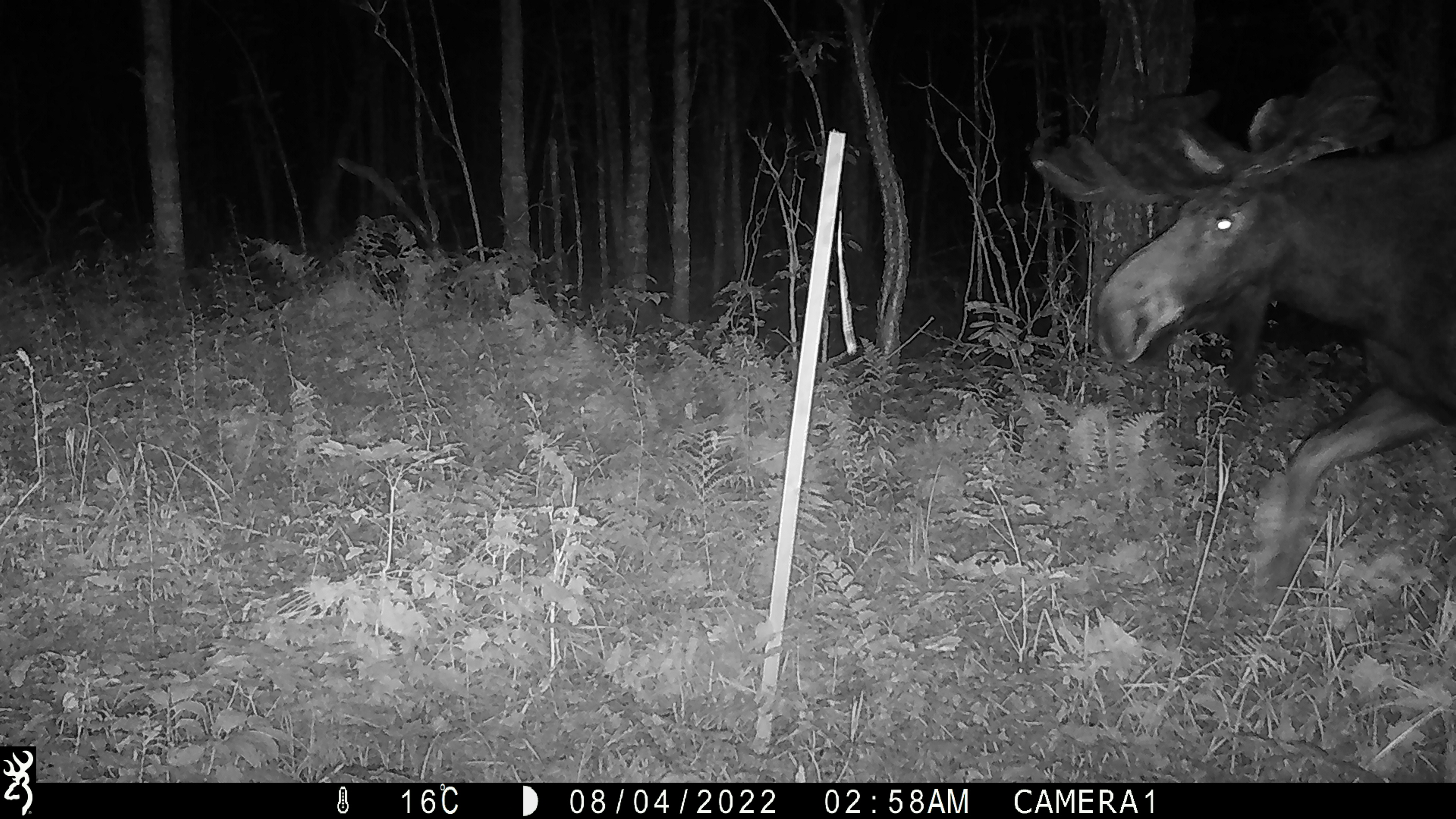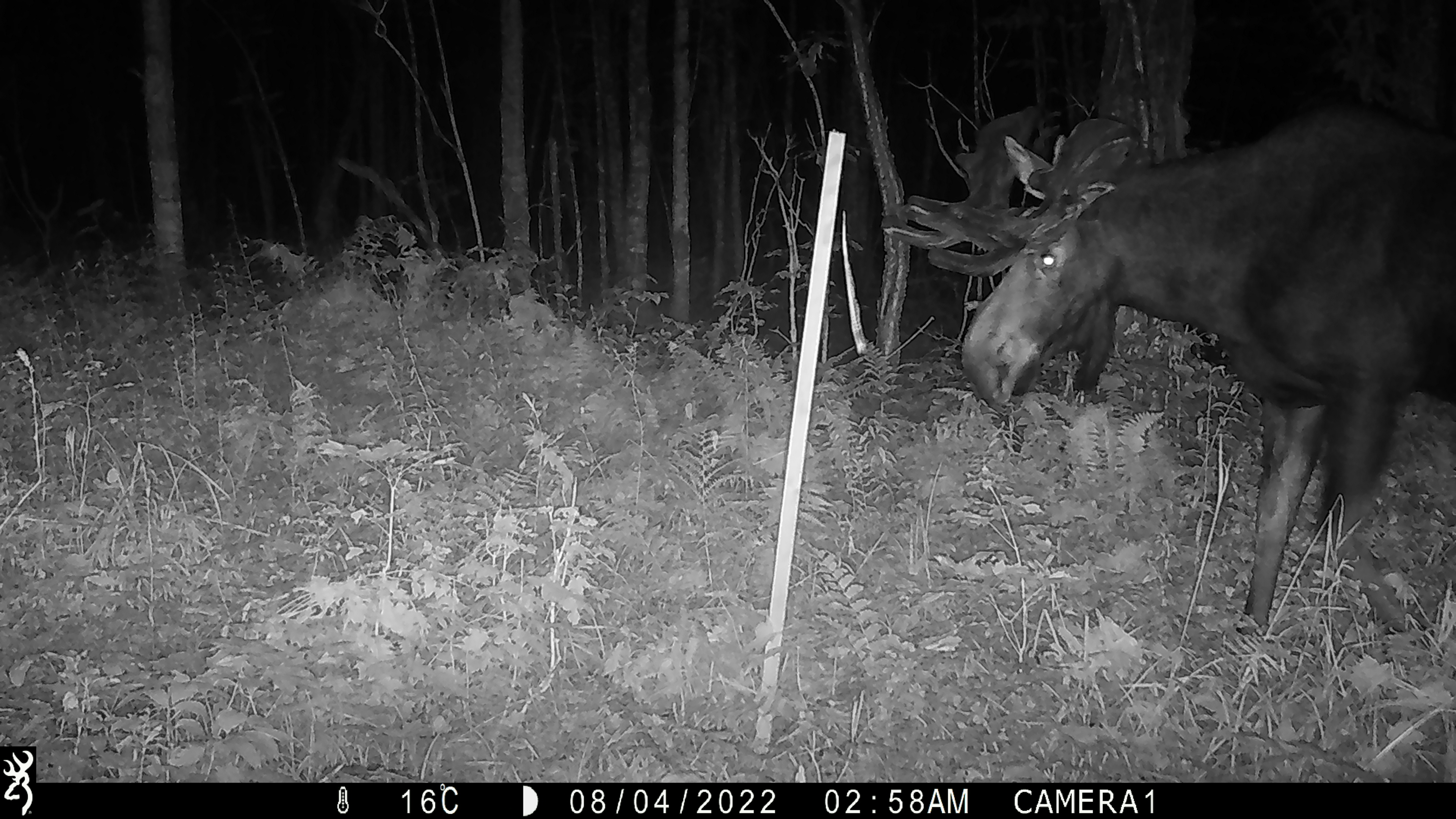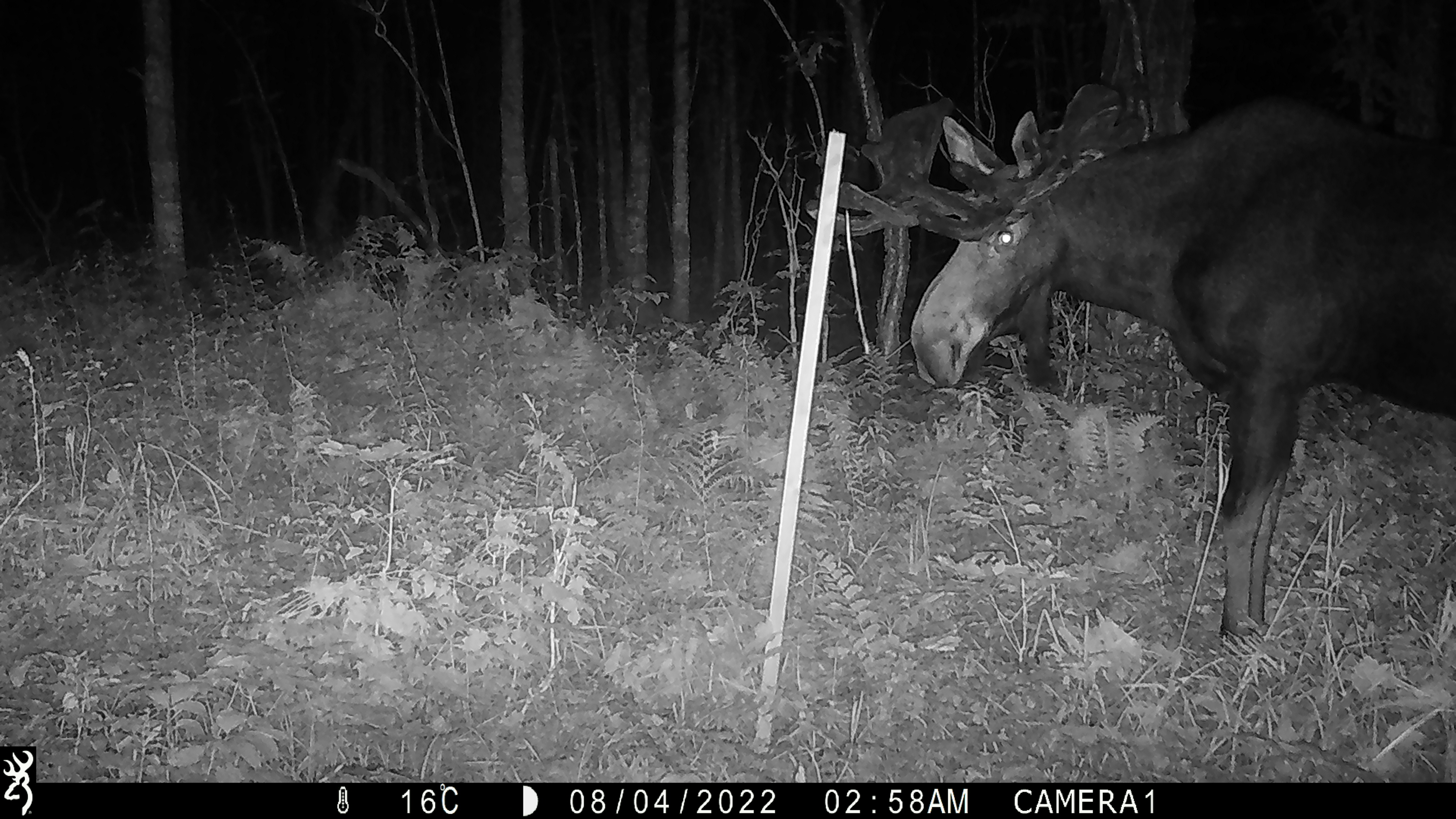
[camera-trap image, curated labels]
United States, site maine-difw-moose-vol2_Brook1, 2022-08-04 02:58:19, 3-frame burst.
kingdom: Animalia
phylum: Chordata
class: Mammalia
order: Artiodactyla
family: Cervidae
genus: Alces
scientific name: Alces alces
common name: moose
Moose (Alces alces).